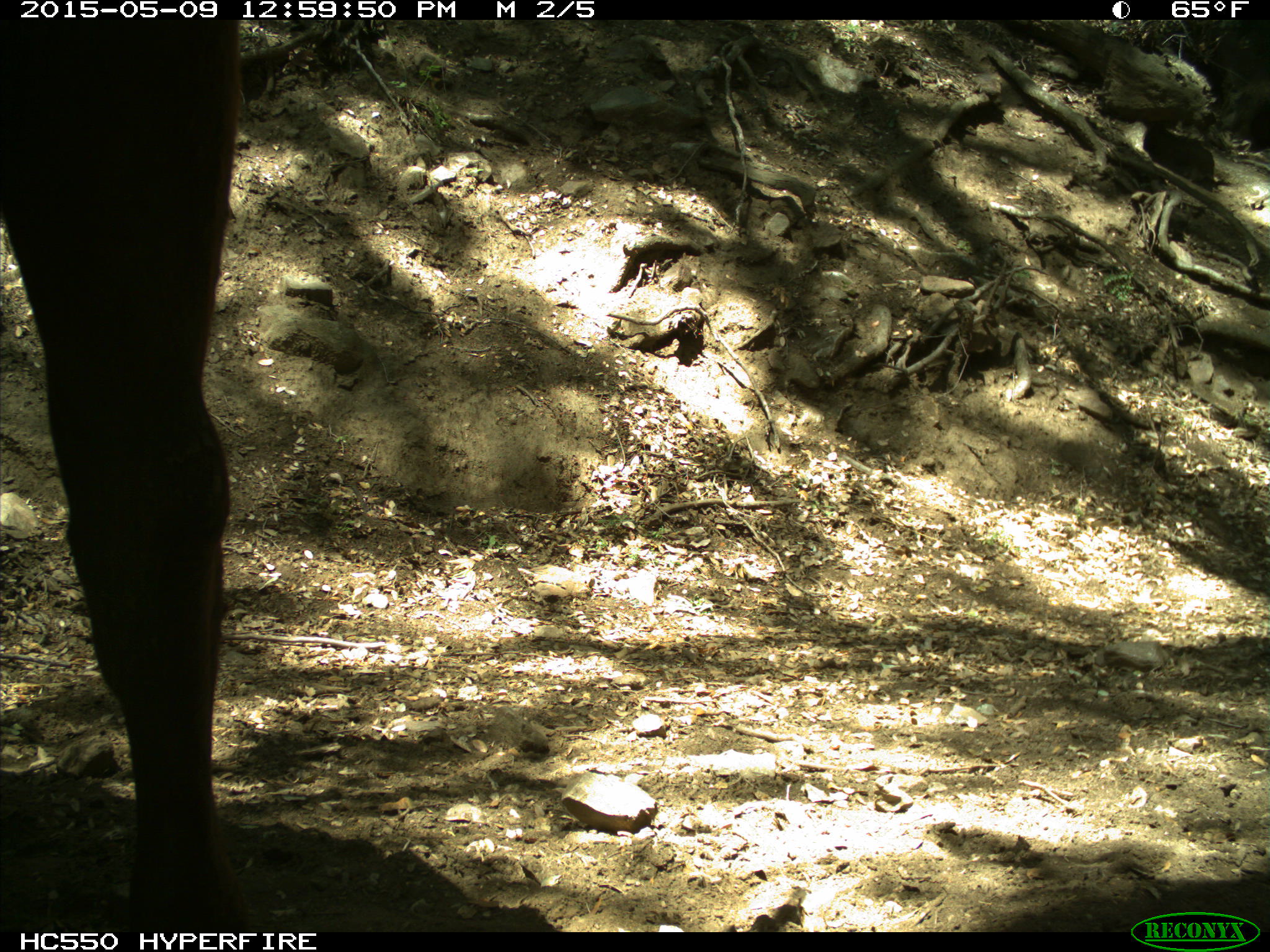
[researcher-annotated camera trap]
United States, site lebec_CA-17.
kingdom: Animalia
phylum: Chordata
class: Mammalia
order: Artiodactyla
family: Bovidae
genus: Bos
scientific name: Bos taurus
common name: domestic cow